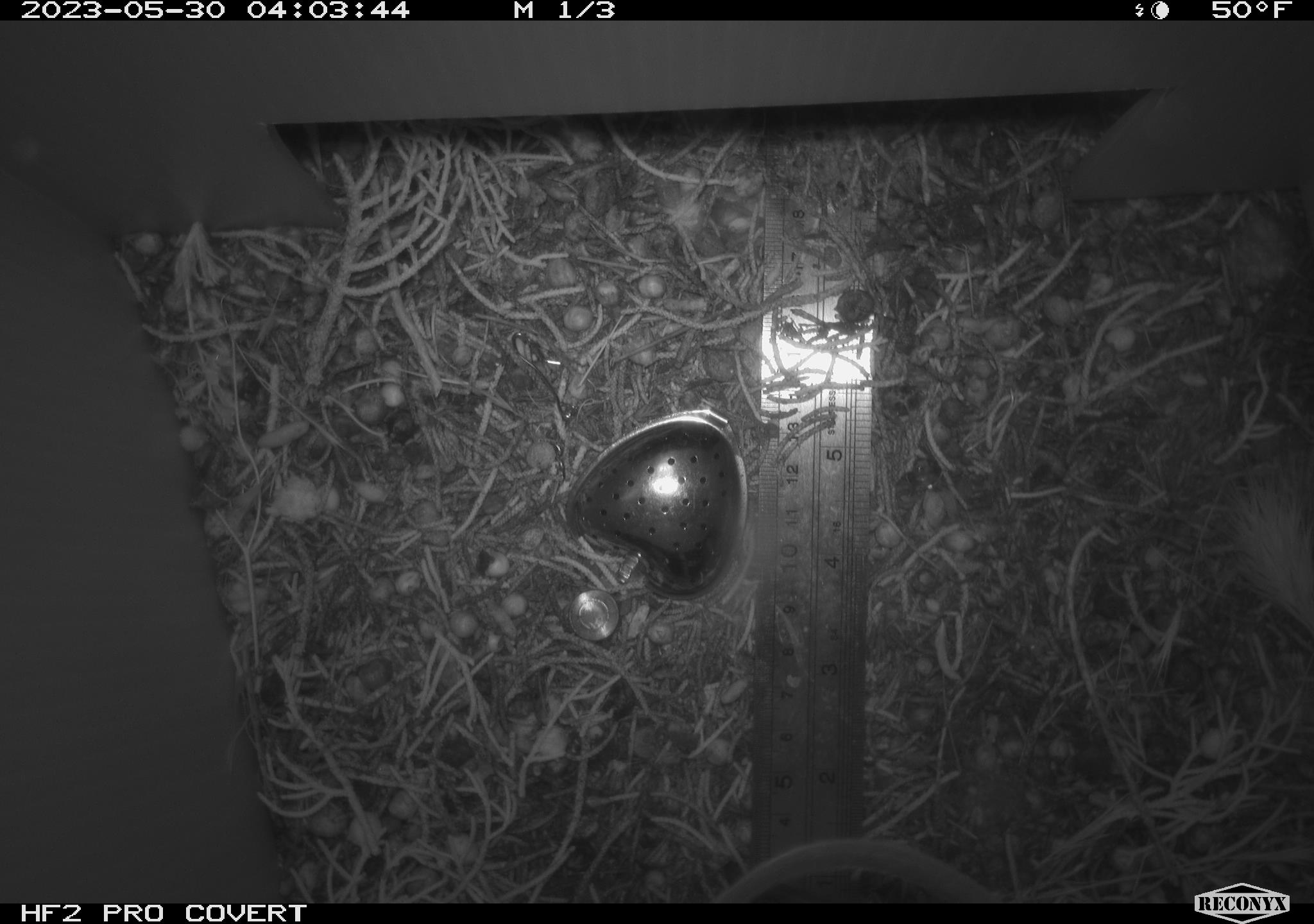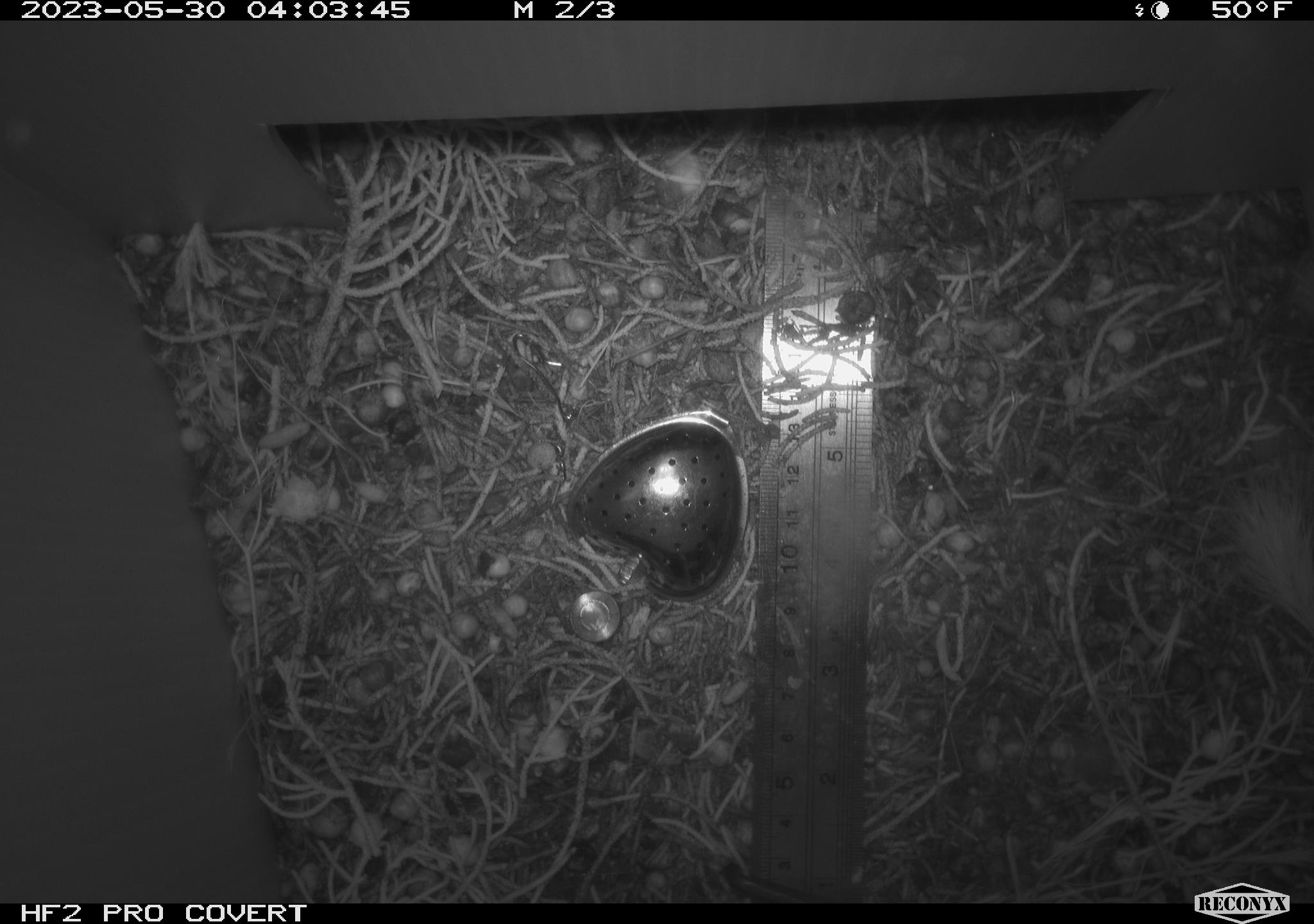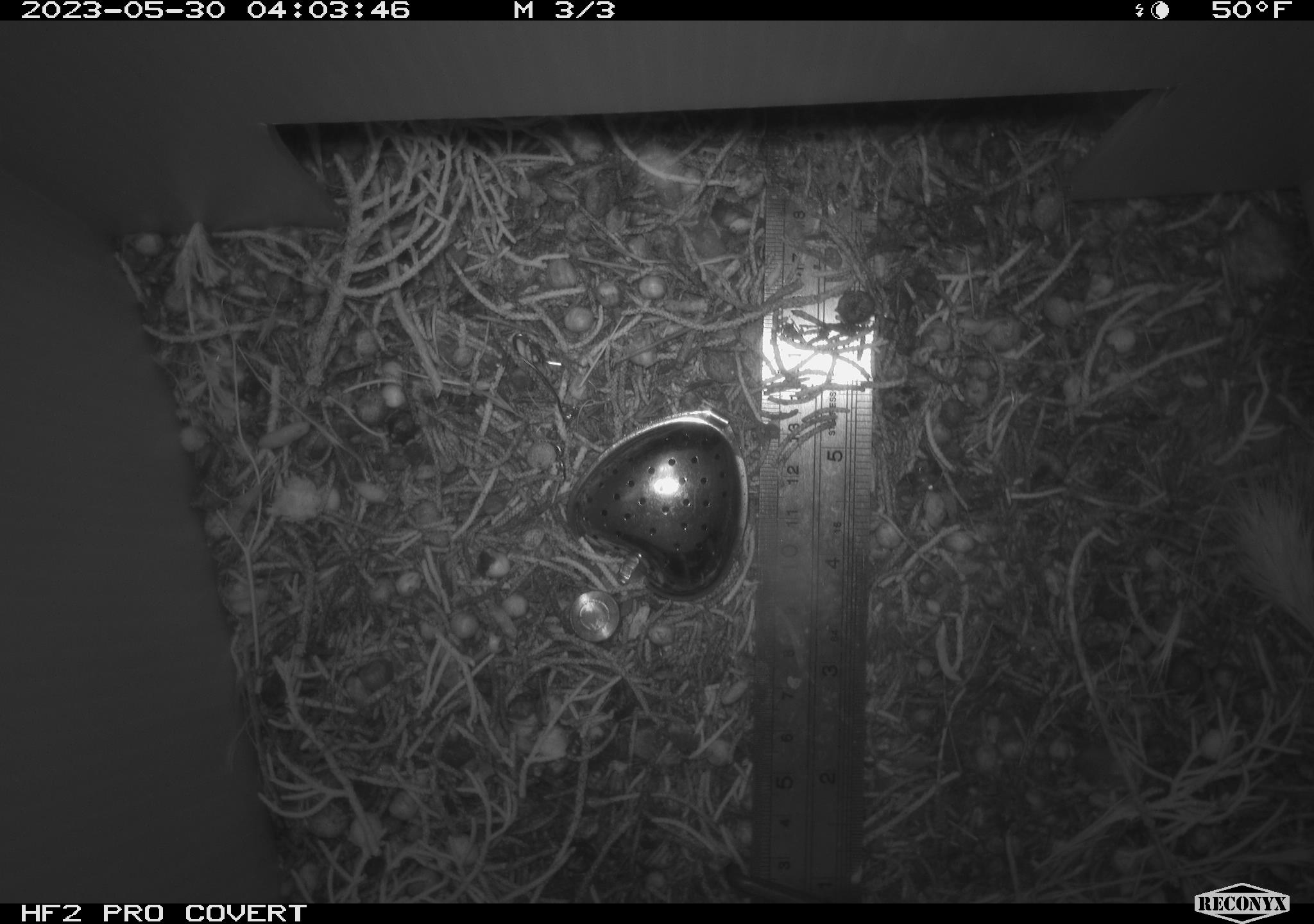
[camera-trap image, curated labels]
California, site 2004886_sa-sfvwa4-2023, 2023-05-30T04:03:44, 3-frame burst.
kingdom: Animalia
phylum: Chordata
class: Mammalia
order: Rodentia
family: Cricetidae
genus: Neotoma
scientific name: Neotoma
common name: pack rat or woodrat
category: neotoma species